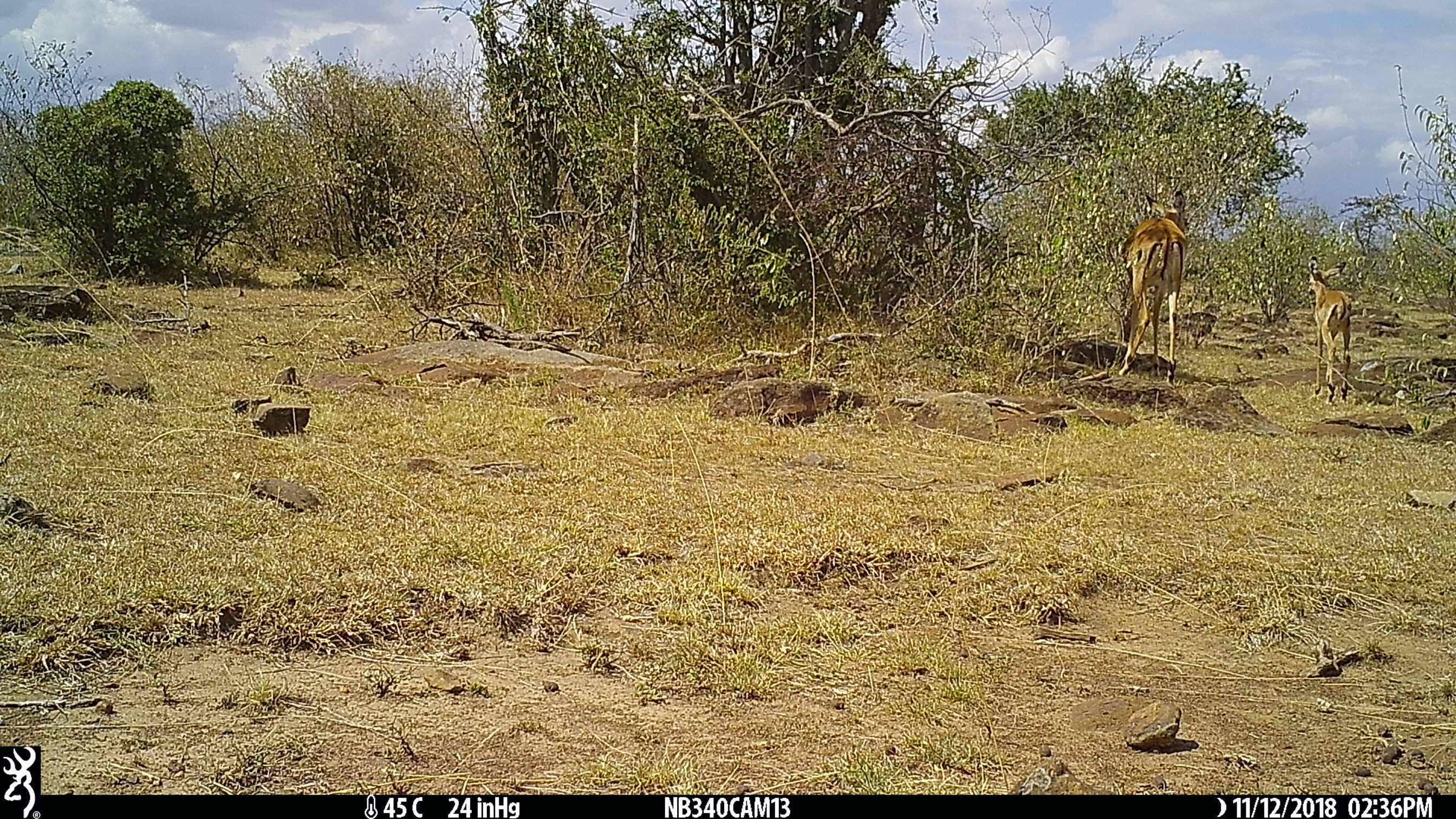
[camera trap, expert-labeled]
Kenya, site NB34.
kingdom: Animalia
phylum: Chordata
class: Mammalia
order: Artiodactyla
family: Bovidae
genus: Aepyceros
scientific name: Aepyceros melampus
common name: impala